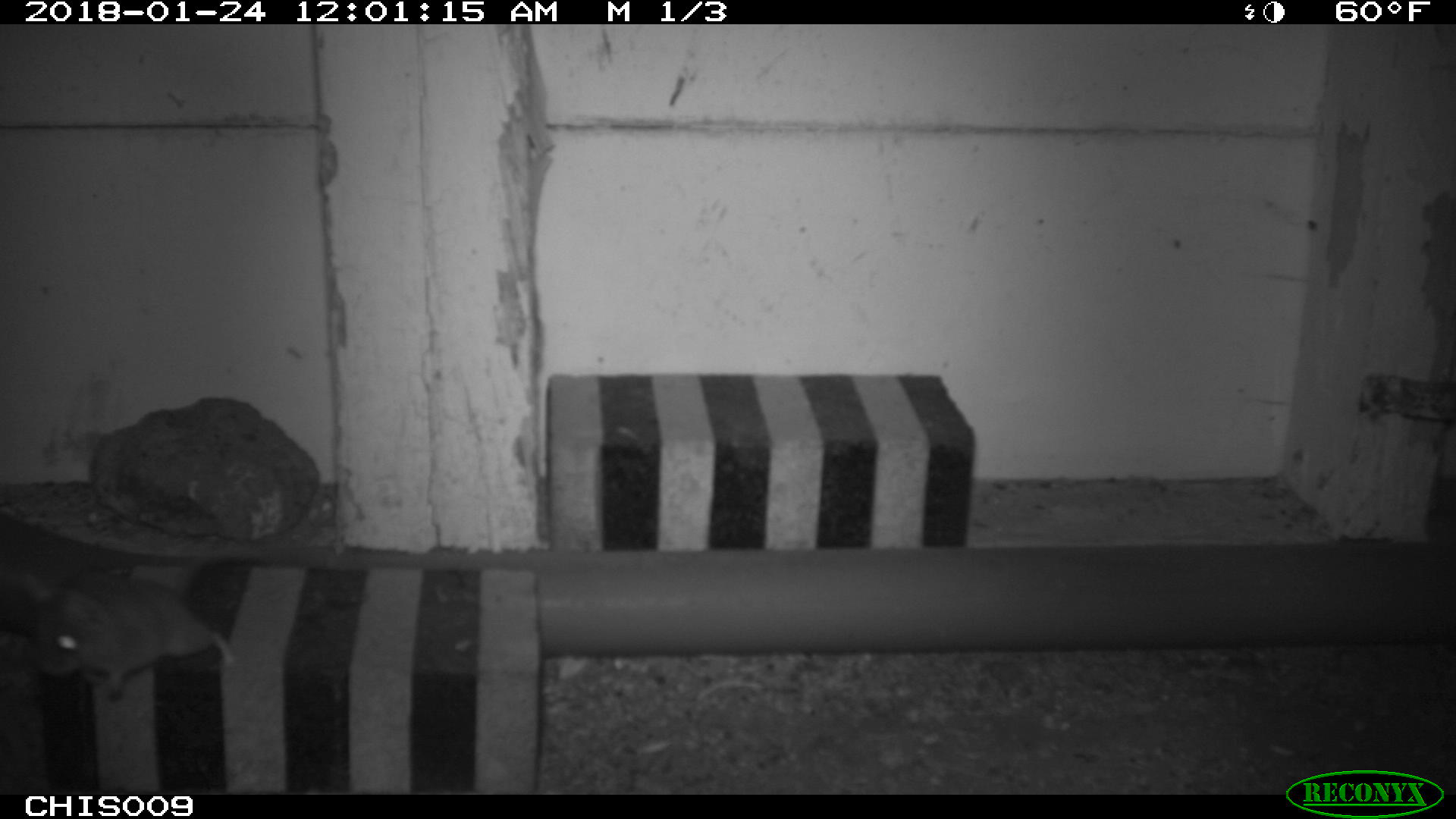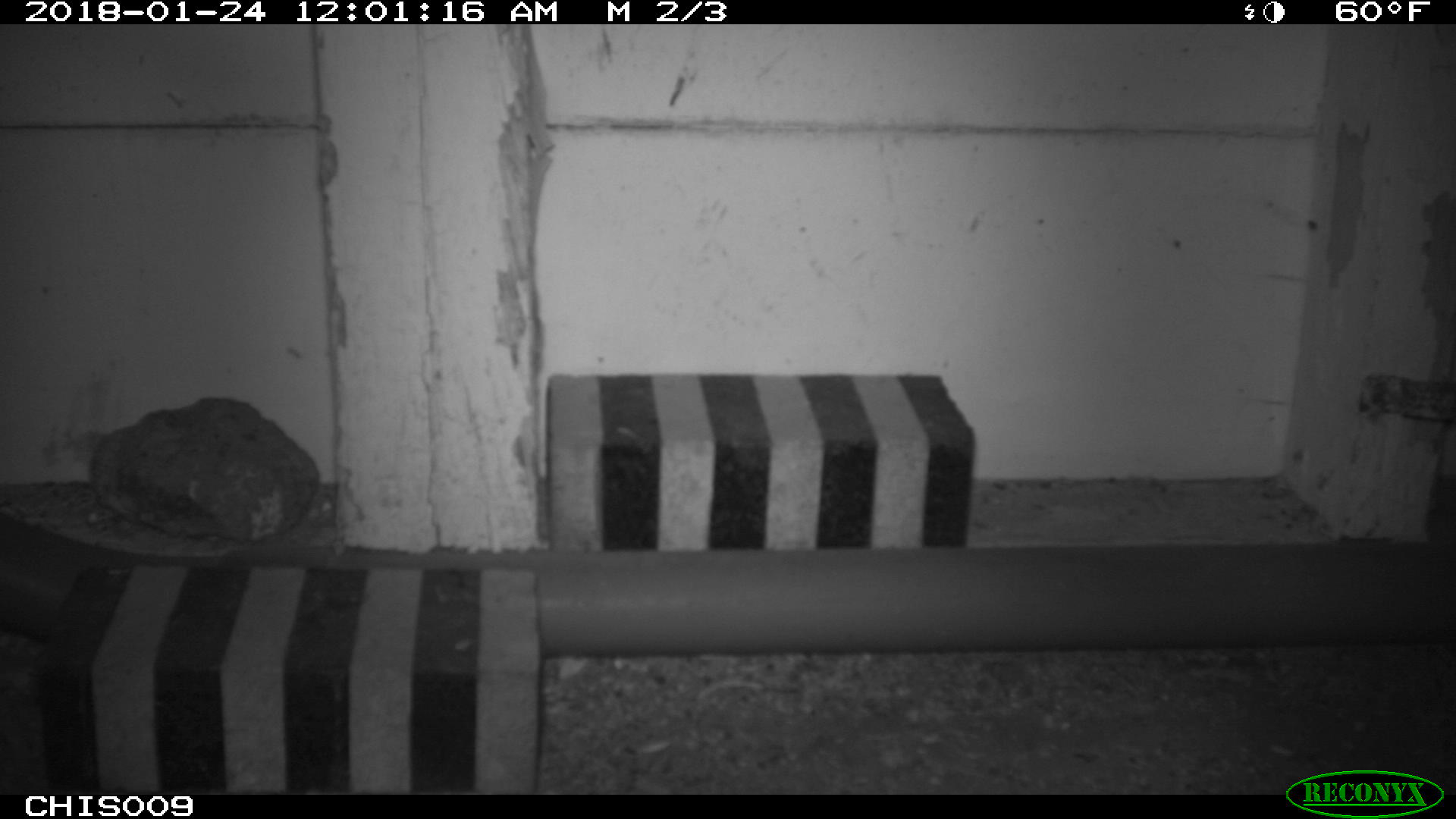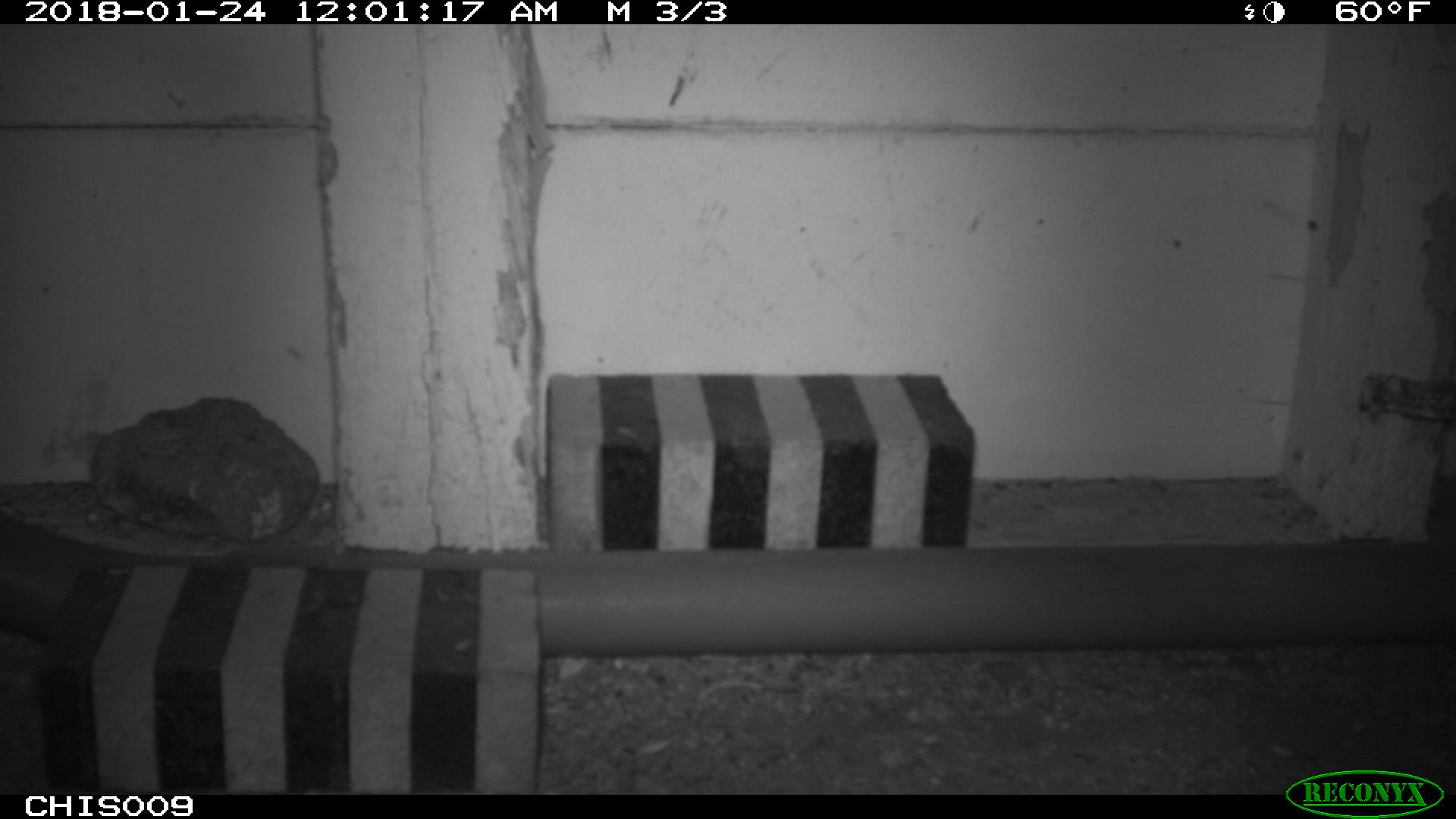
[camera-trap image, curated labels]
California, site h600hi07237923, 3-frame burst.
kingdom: Animalia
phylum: Chordata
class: Mammalia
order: Rodentia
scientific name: Rodentia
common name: rodent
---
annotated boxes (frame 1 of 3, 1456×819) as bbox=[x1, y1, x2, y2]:
rodent: bbox=[33, 534, 240, 701]